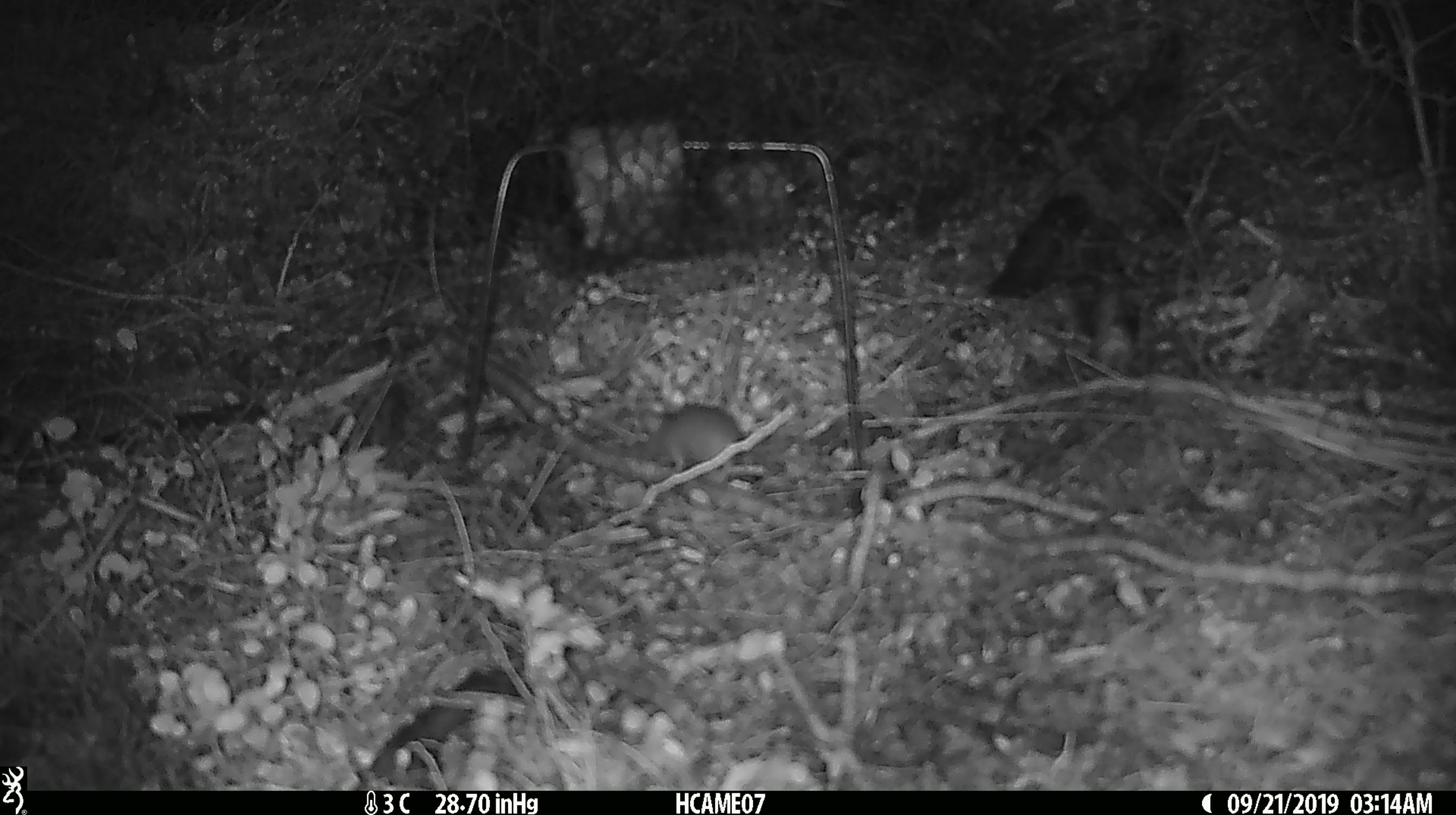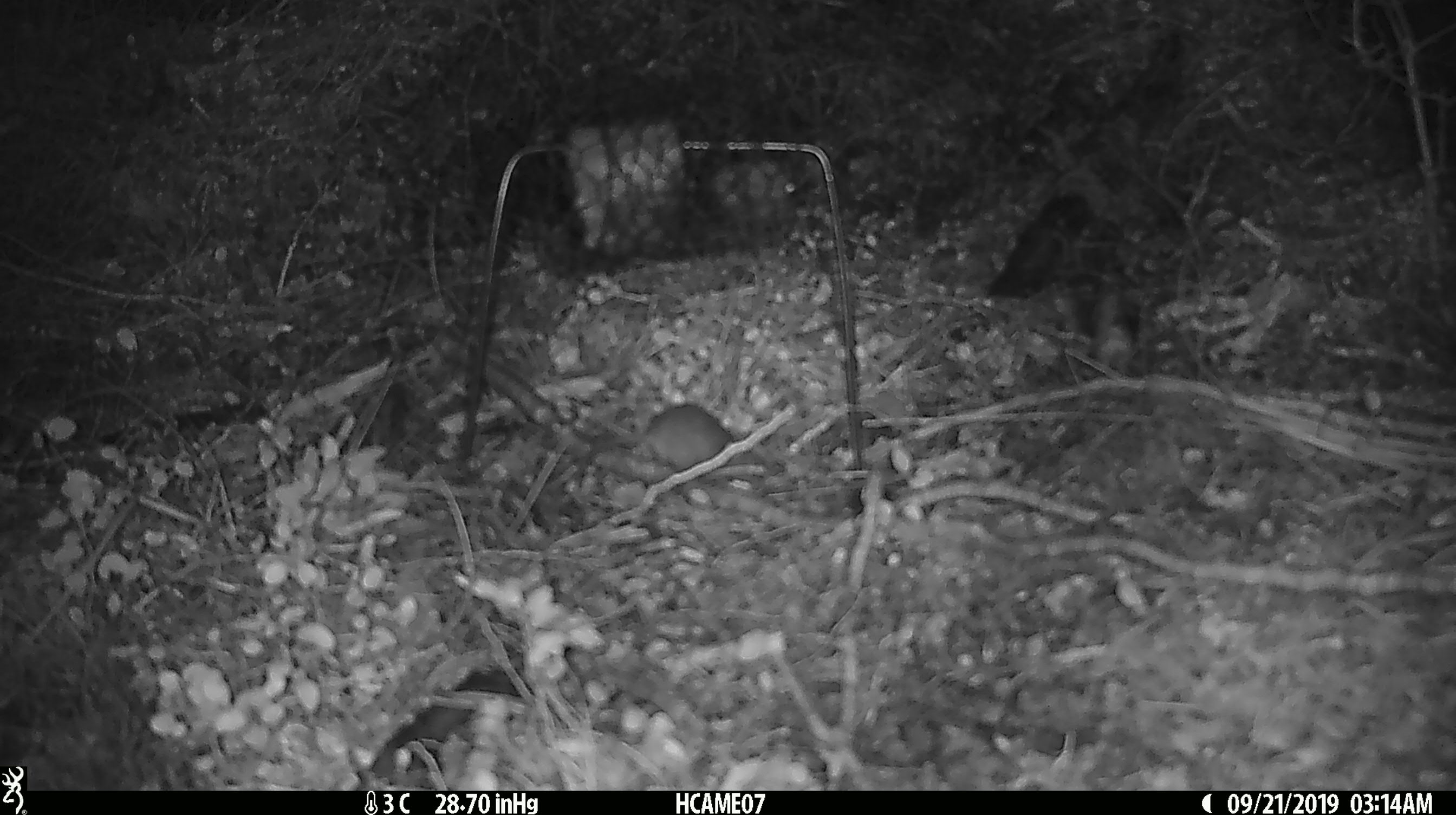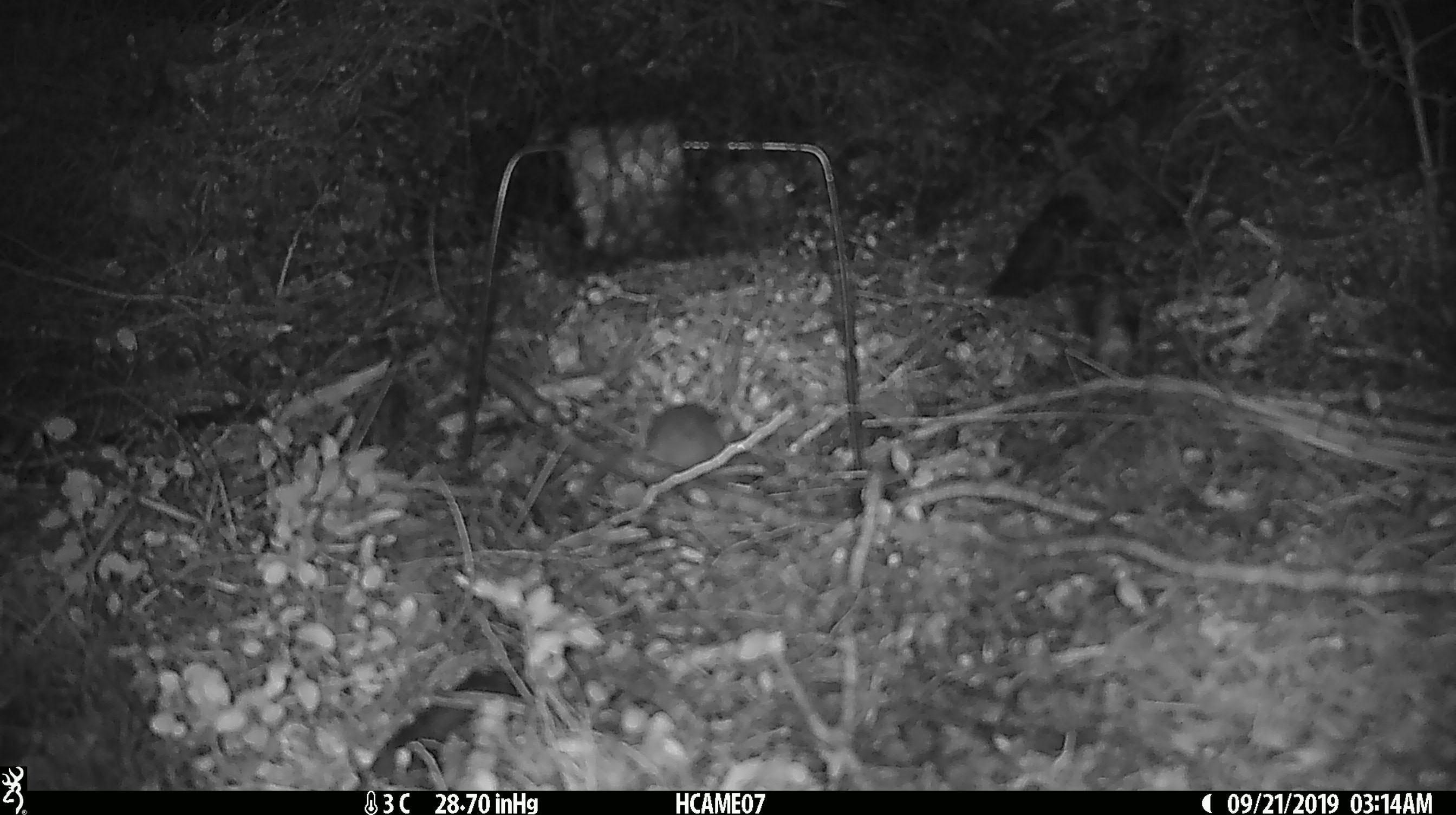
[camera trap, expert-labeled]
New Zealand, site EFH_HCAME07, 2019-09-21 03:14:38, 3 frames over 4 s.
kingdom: Animalia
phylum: Chordata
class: Mammalia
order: Rodentia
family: Muridae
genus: Mus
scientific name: Mus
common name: mouse